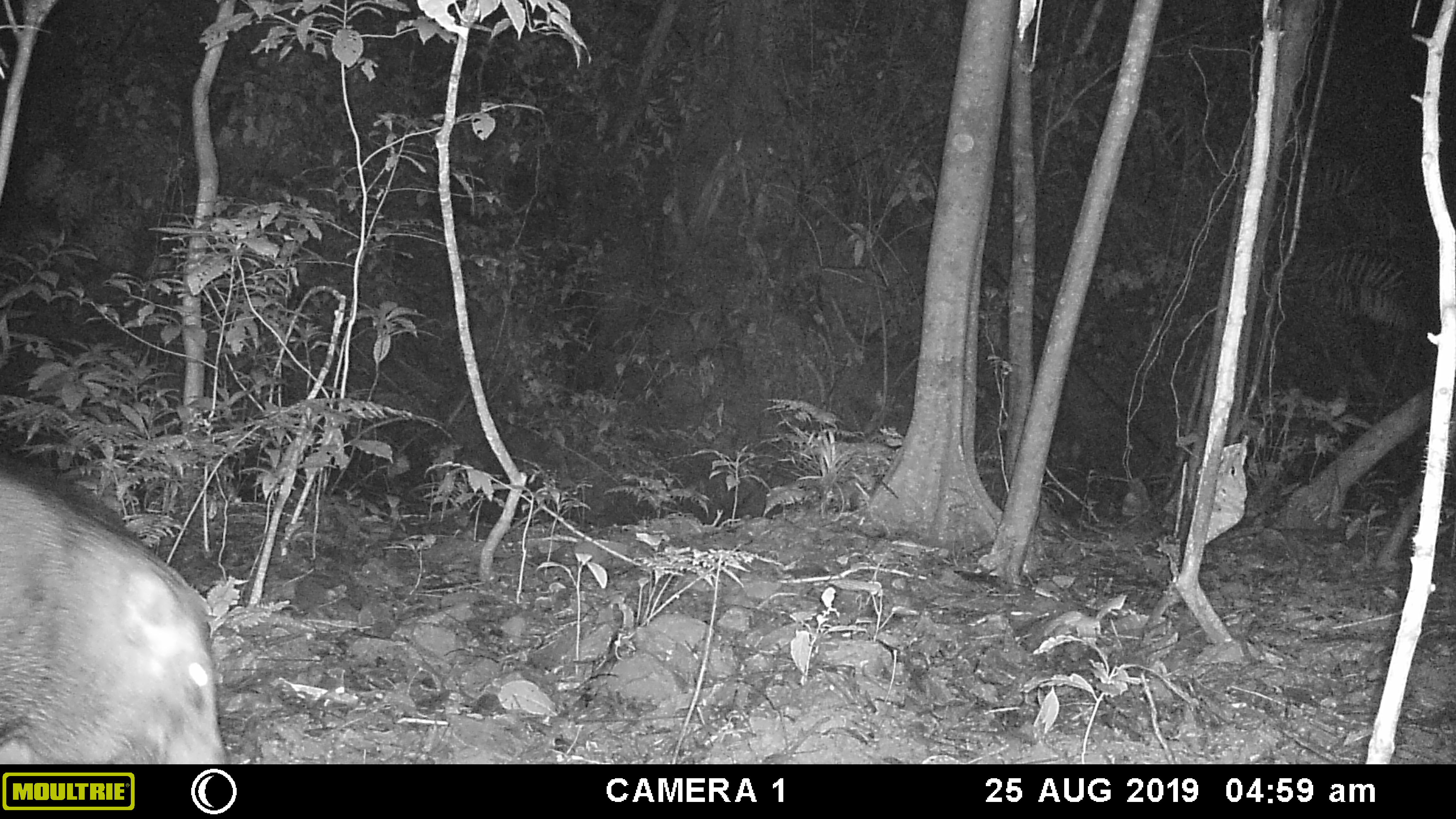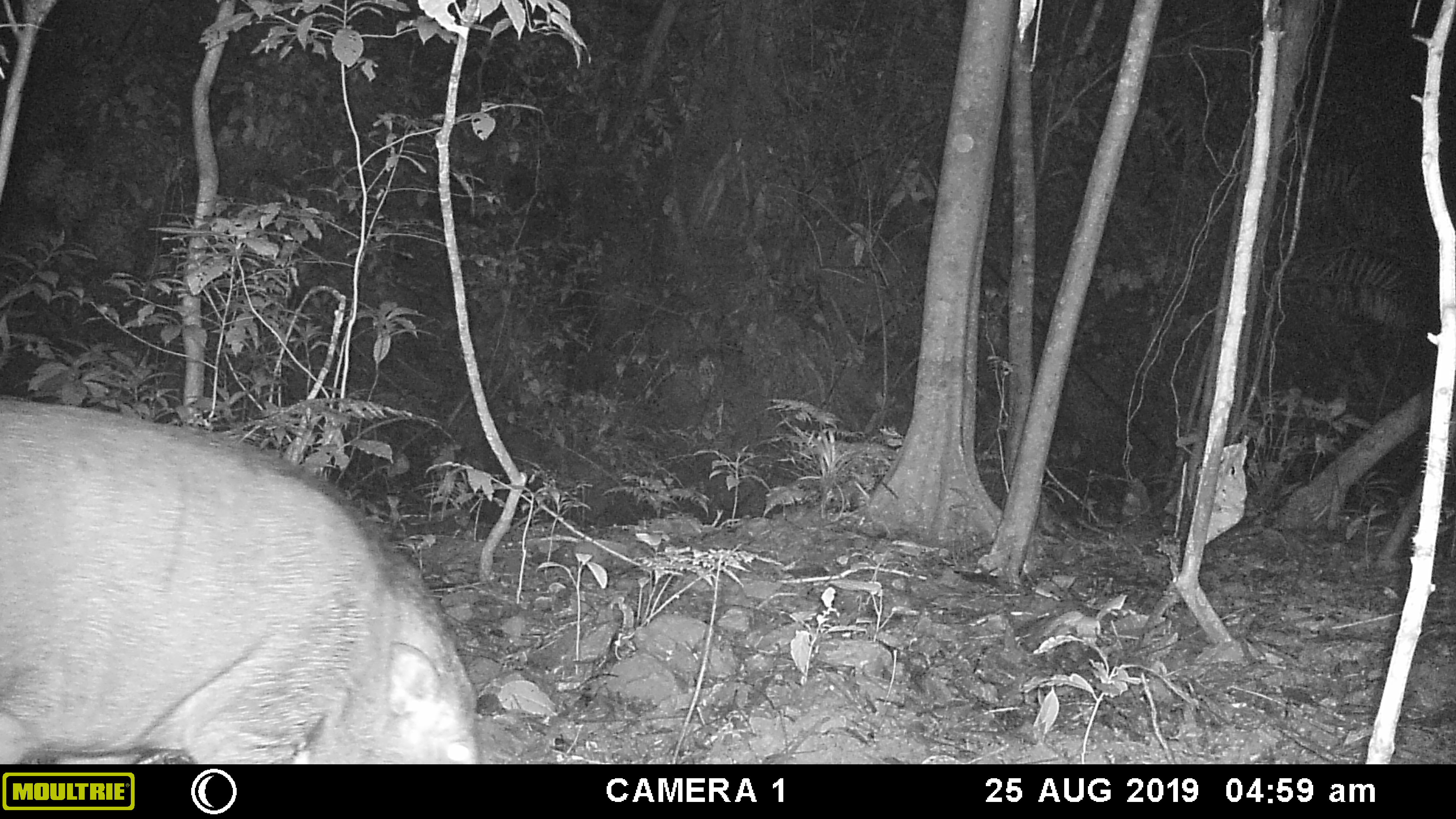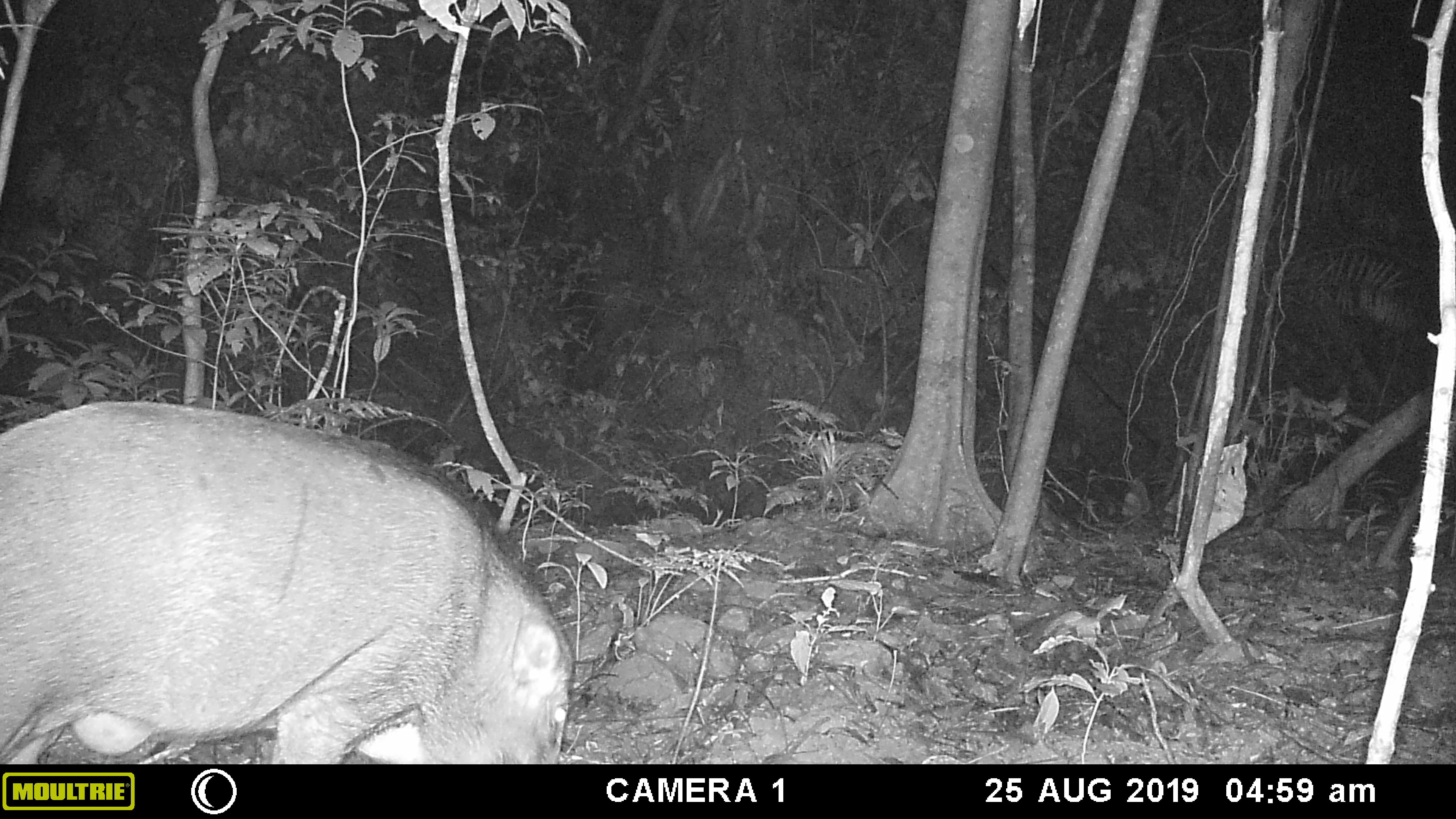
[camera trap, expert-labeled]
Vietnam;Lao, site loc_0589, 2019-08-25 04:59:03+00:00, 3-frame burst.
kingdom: Animalia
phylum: Chordata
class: Mammalia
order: Artiodactyla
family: Suidae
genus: Sus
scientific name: Sus scrofa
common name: eurasian wild pig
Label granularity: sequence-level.